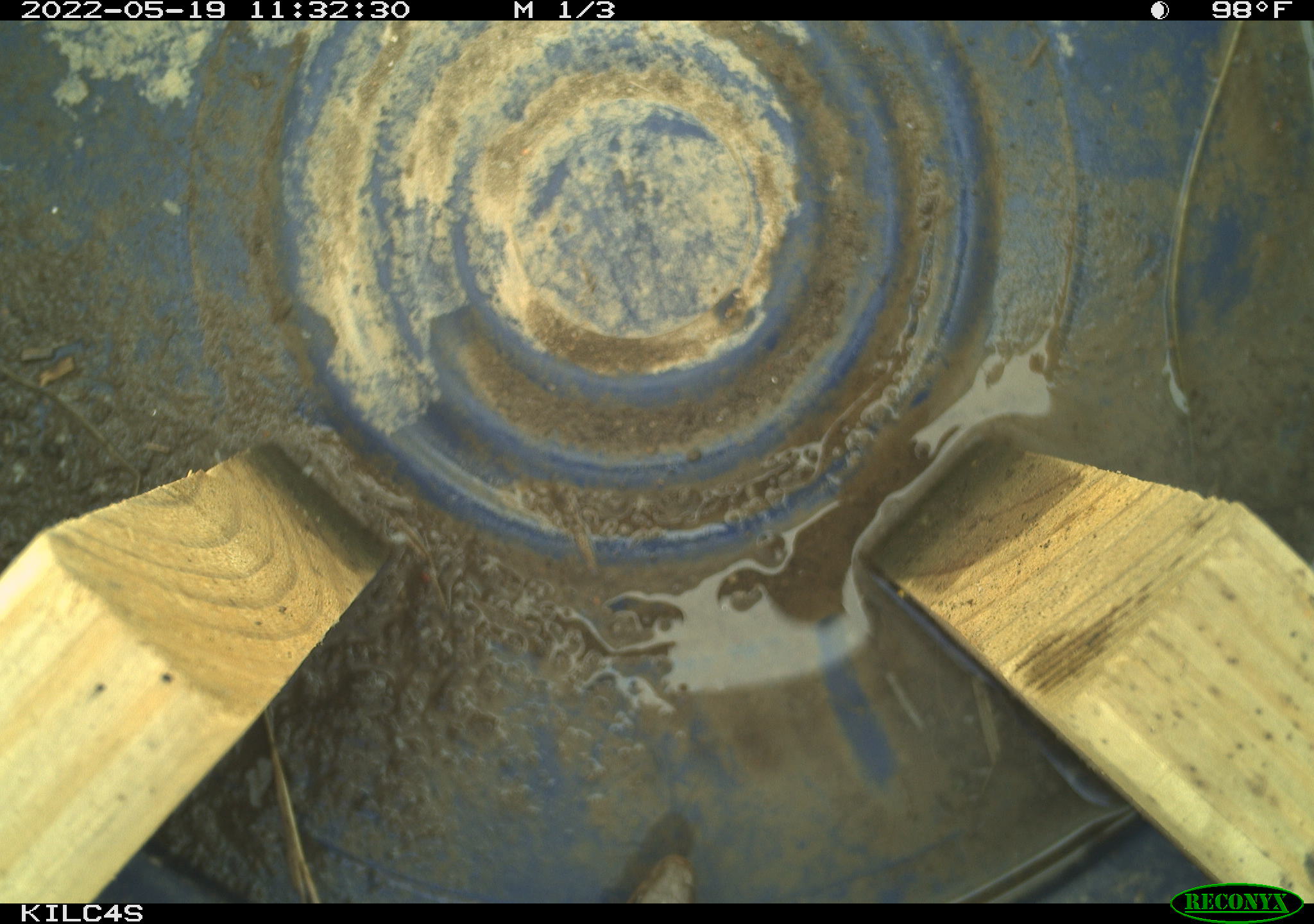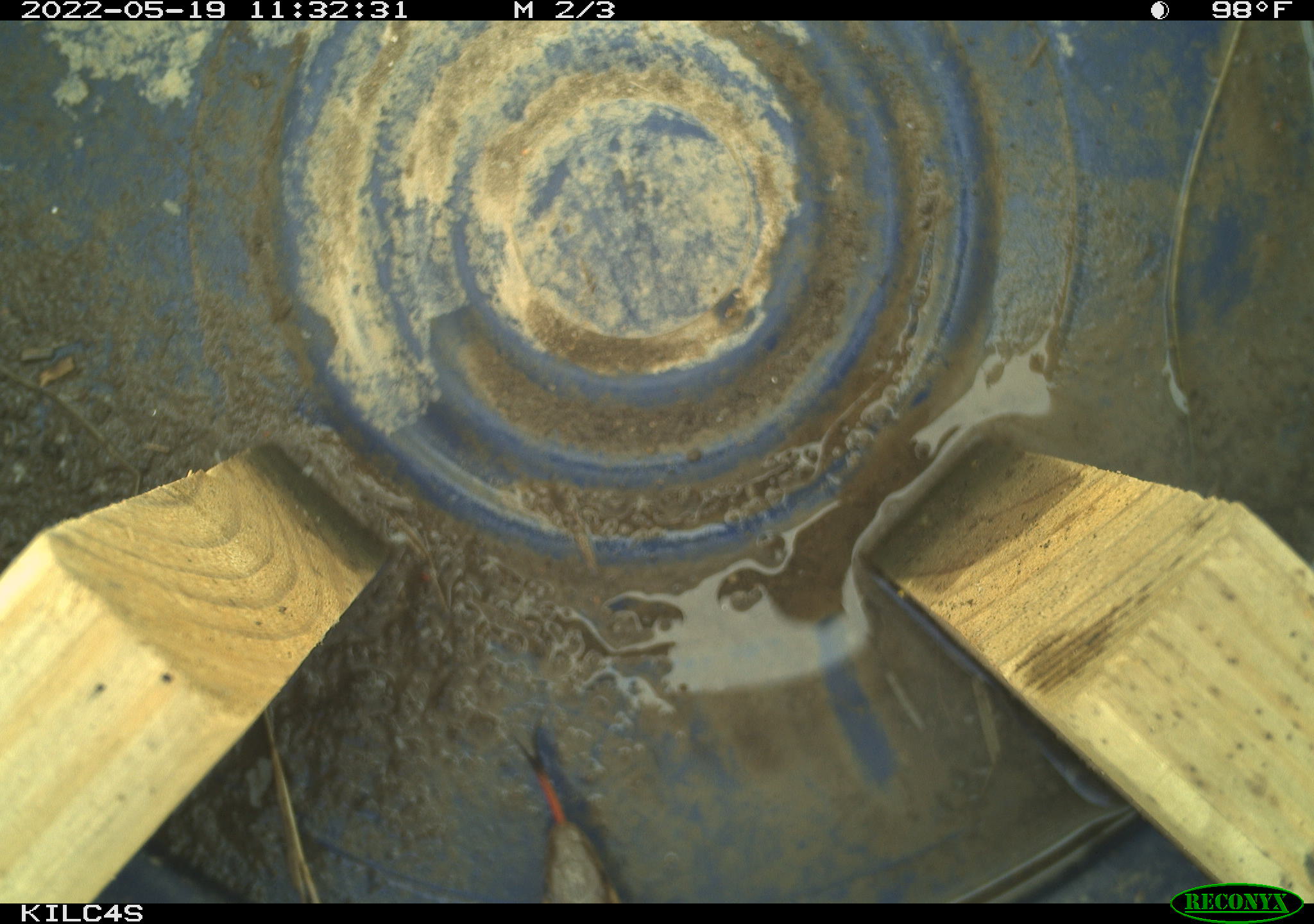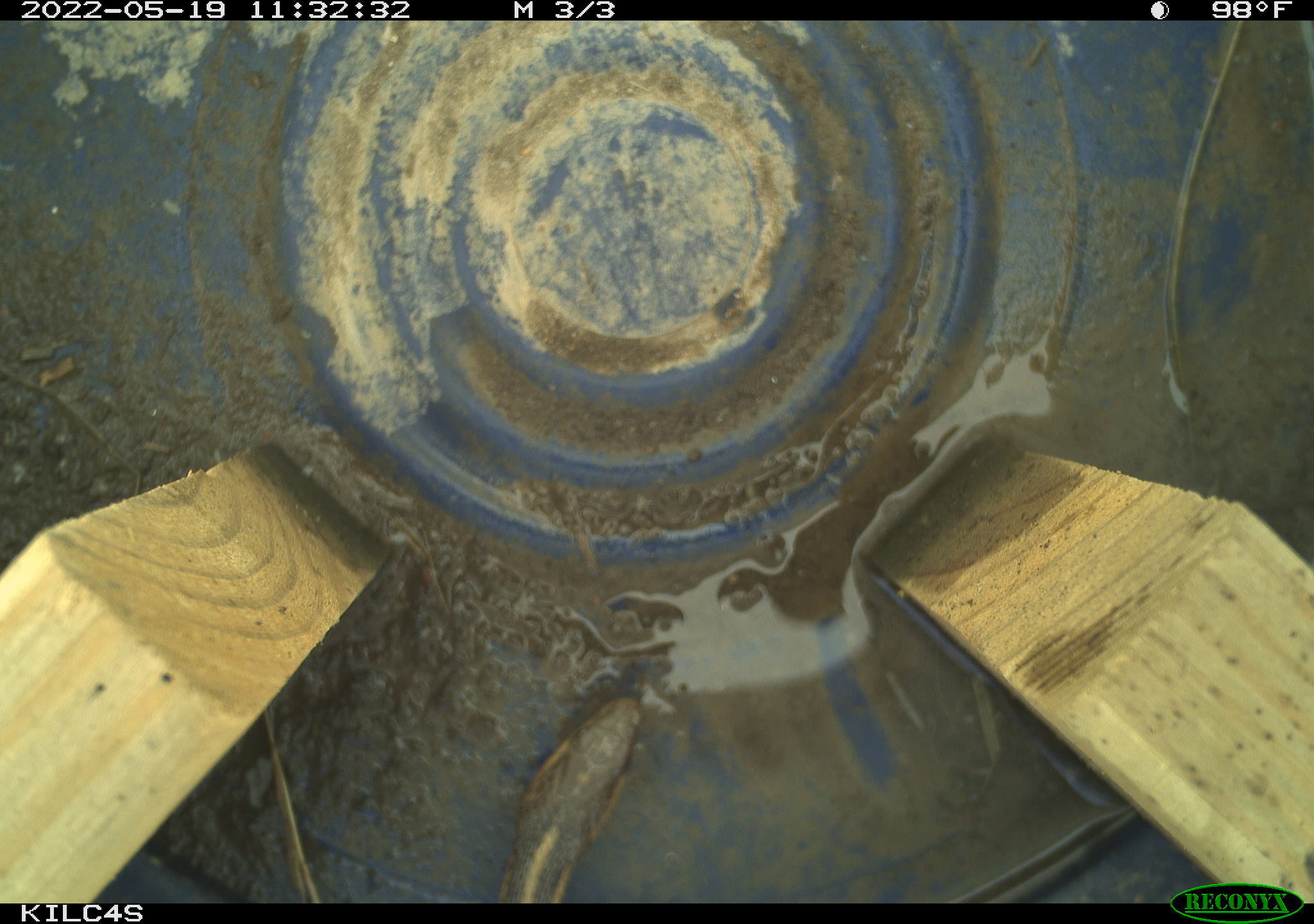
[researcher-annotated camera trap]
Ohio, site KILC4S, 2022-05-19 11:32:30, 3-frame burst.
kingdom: Animalia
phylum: Chordata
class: Reptilia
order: Squamata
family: Colubridae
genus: Thamnophis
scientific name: Thamnophis sirtalis sirtalis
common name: eastern gartersnake